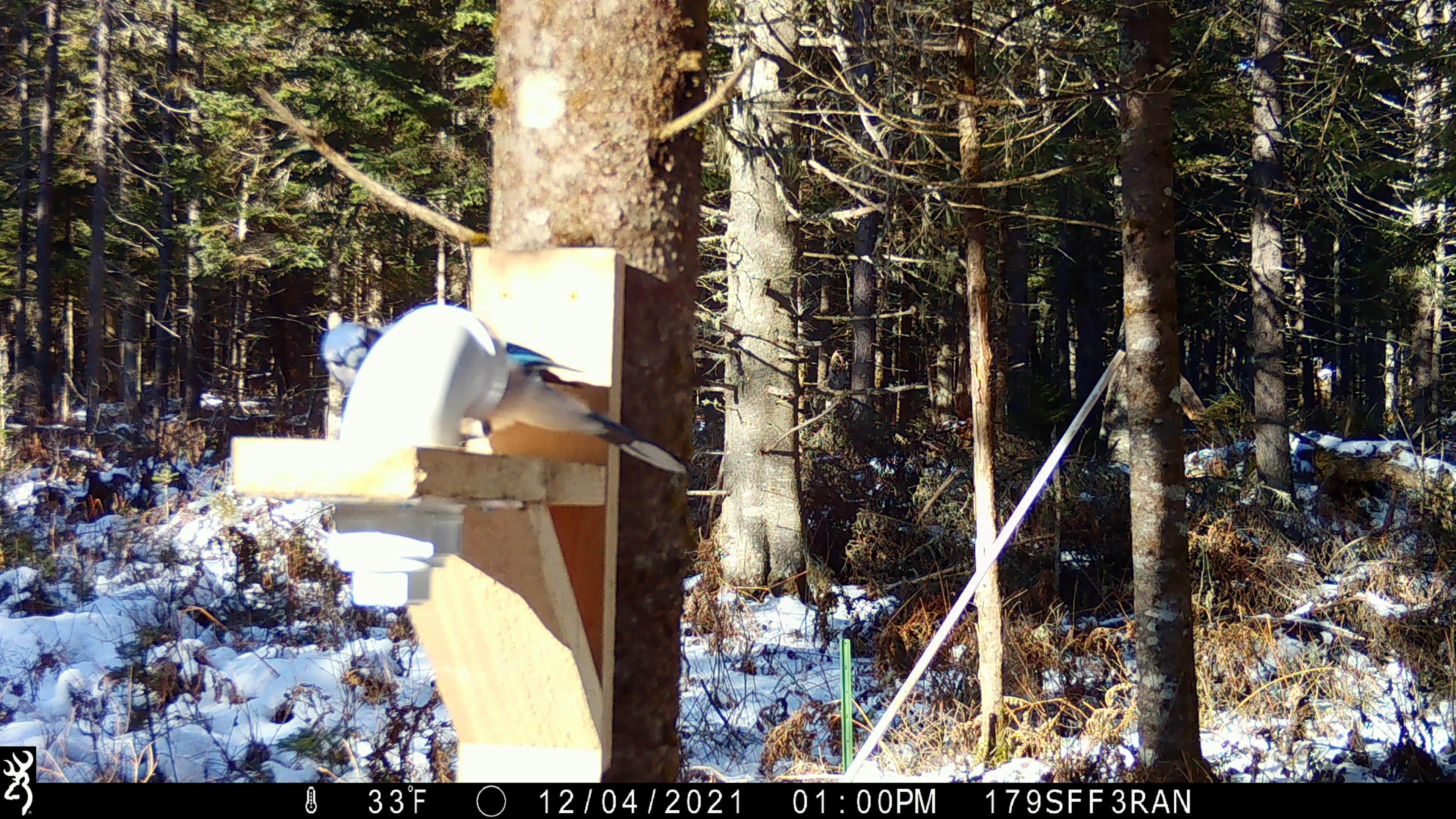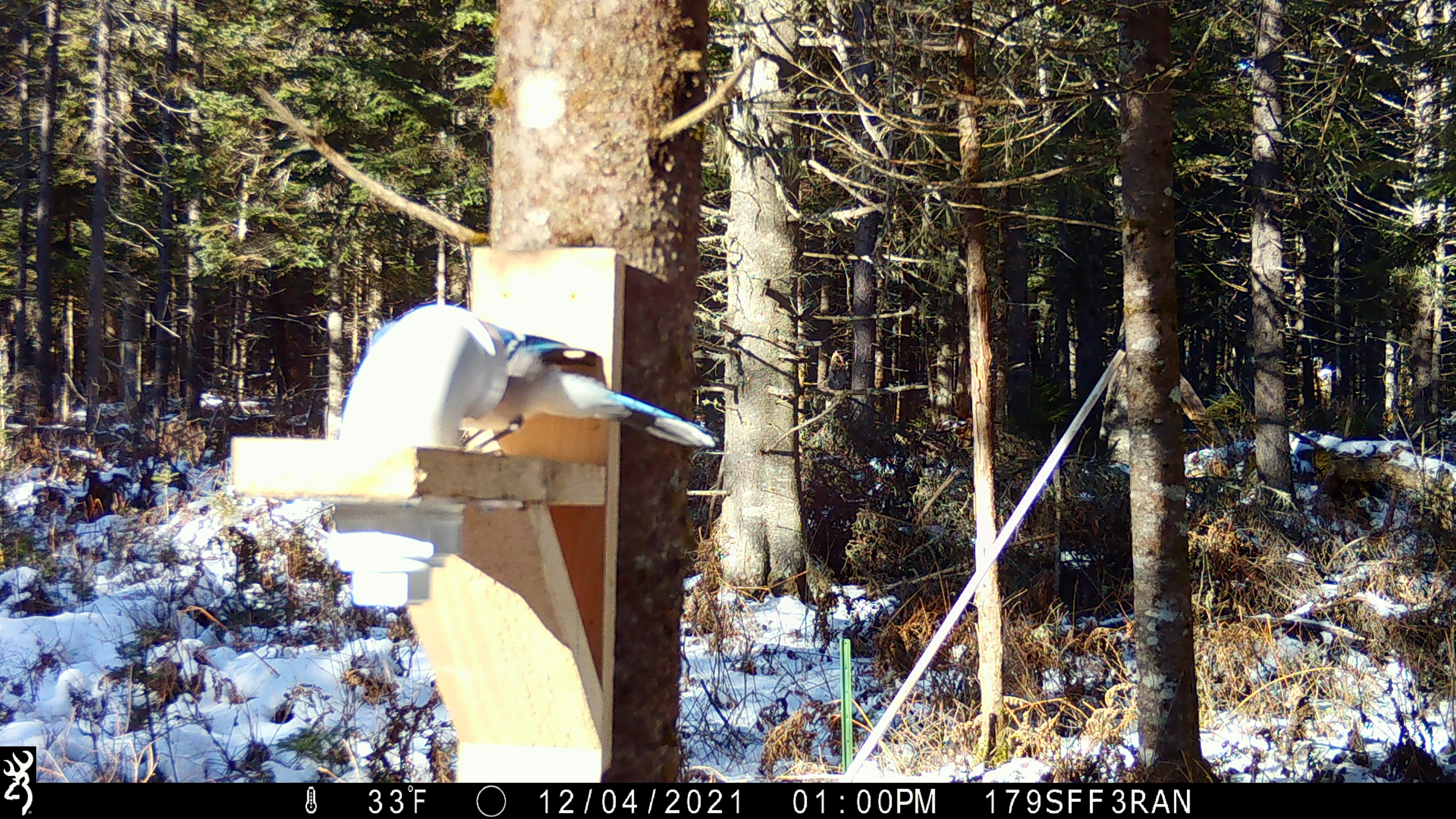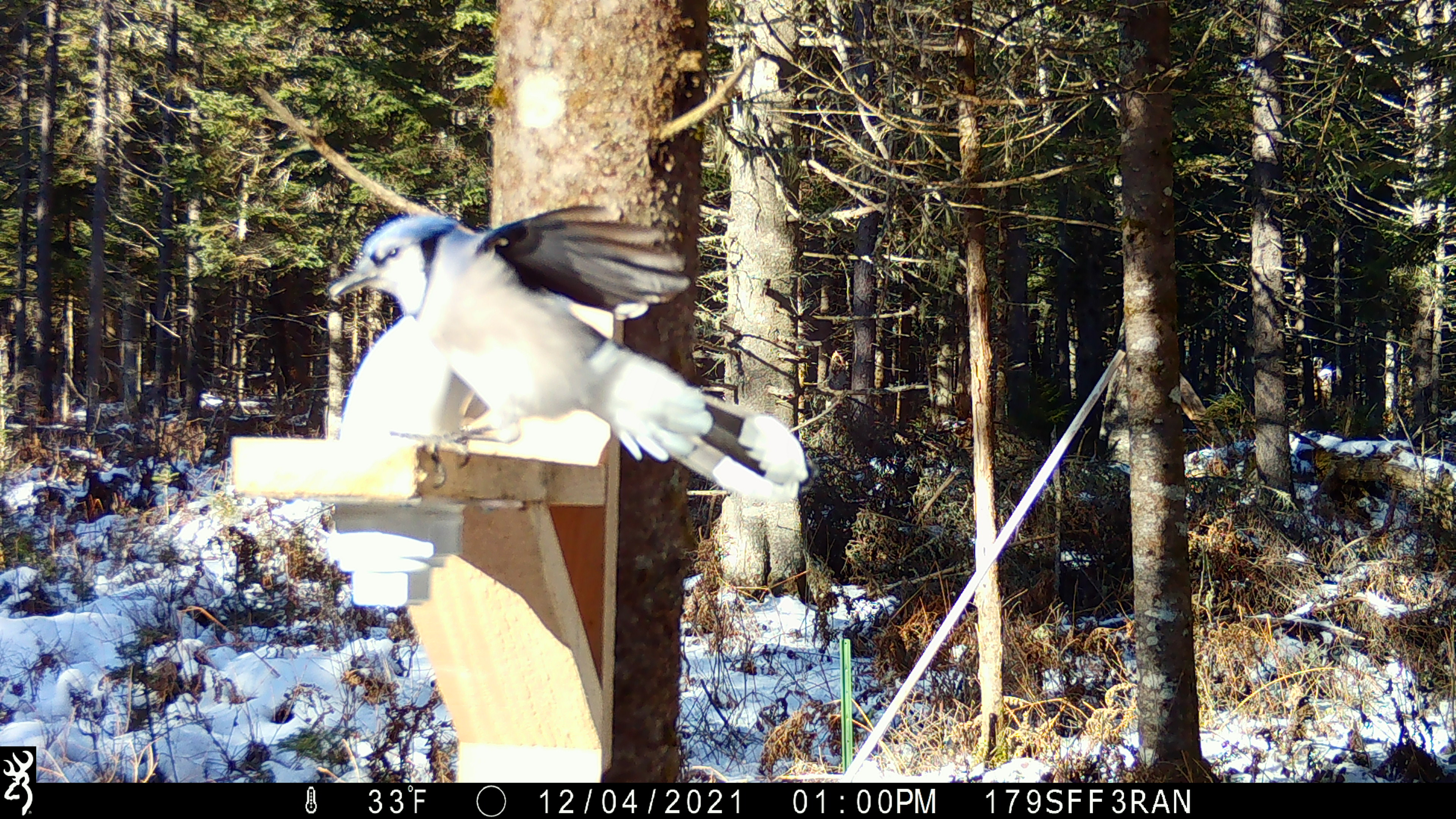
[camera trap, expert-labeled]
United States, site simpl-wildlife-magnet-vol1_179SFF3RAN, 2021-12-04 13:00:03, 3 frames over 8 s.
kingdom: Animalia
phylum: Chordata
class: Aves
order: Passeriformes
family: Corvidae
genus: Cyanocitta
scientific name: Cyanocitta cristata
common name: blue jay